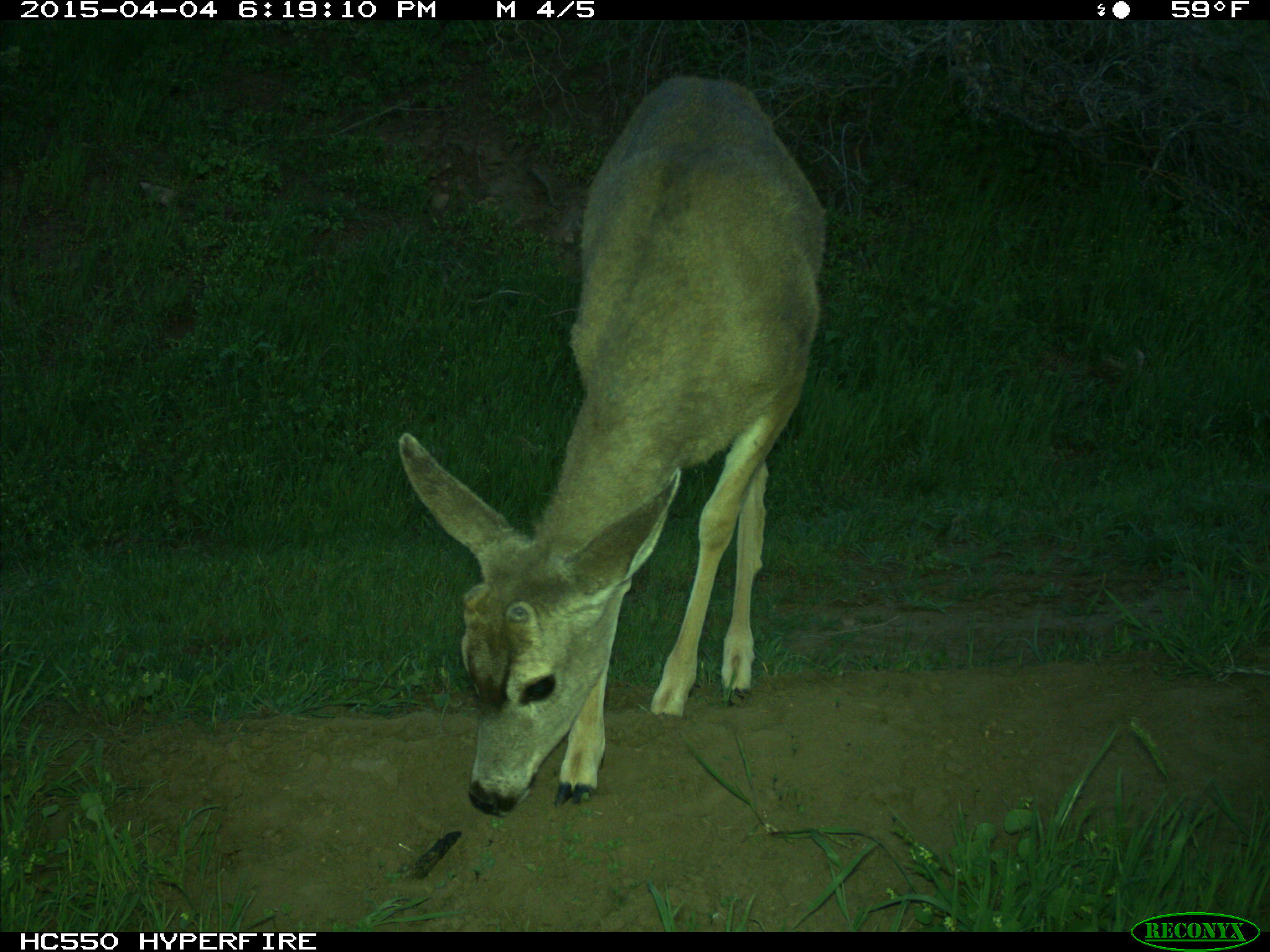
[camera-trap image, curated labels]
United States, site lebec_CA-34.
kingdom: Animalia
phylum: Chordata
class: Mammalia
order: Artiodactyla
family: Cervidae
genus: Odocoileus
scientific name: Odocoileus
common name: deer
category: unidentified deer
Unidentified deer (deer) (Odocoileus).